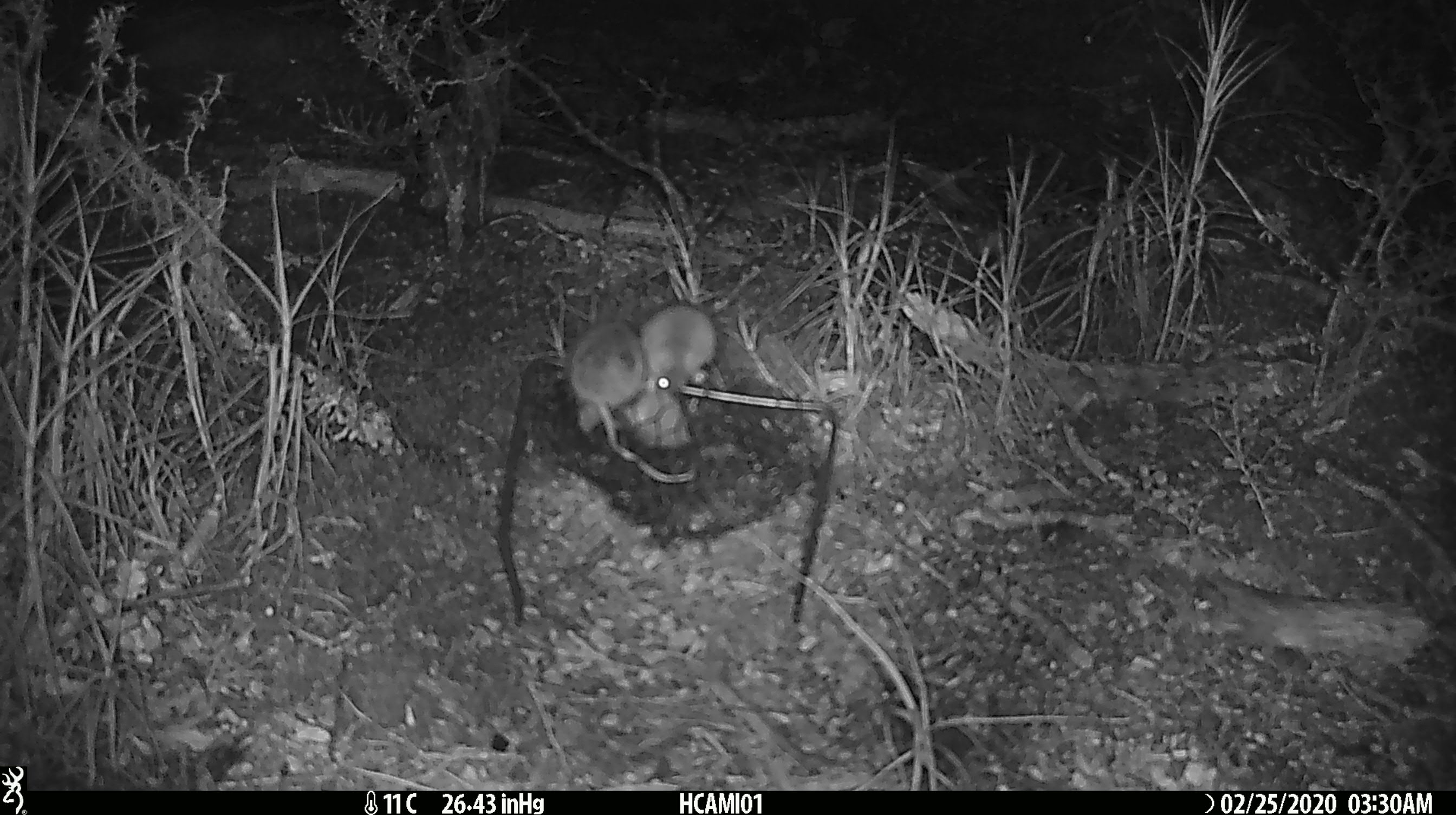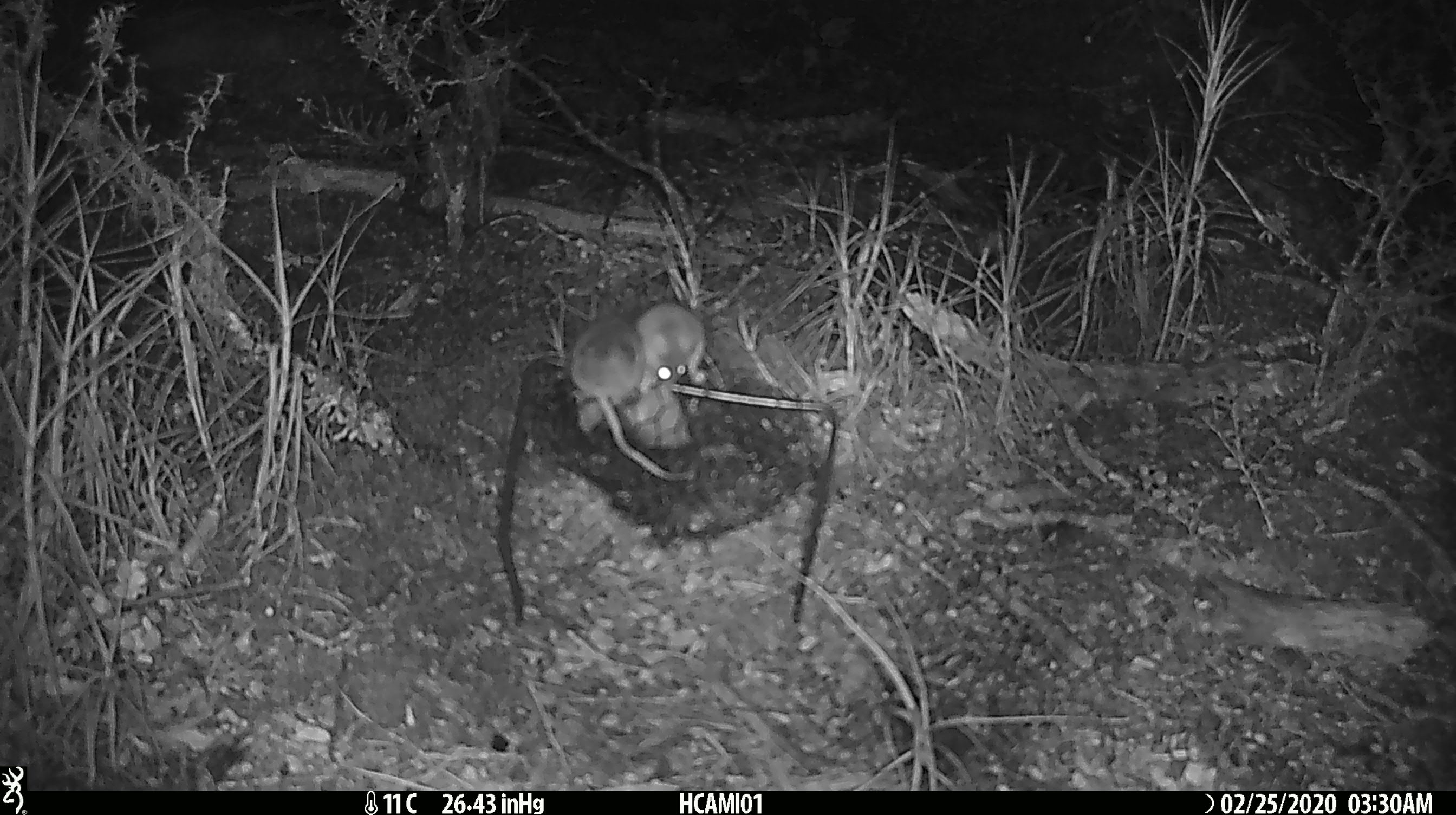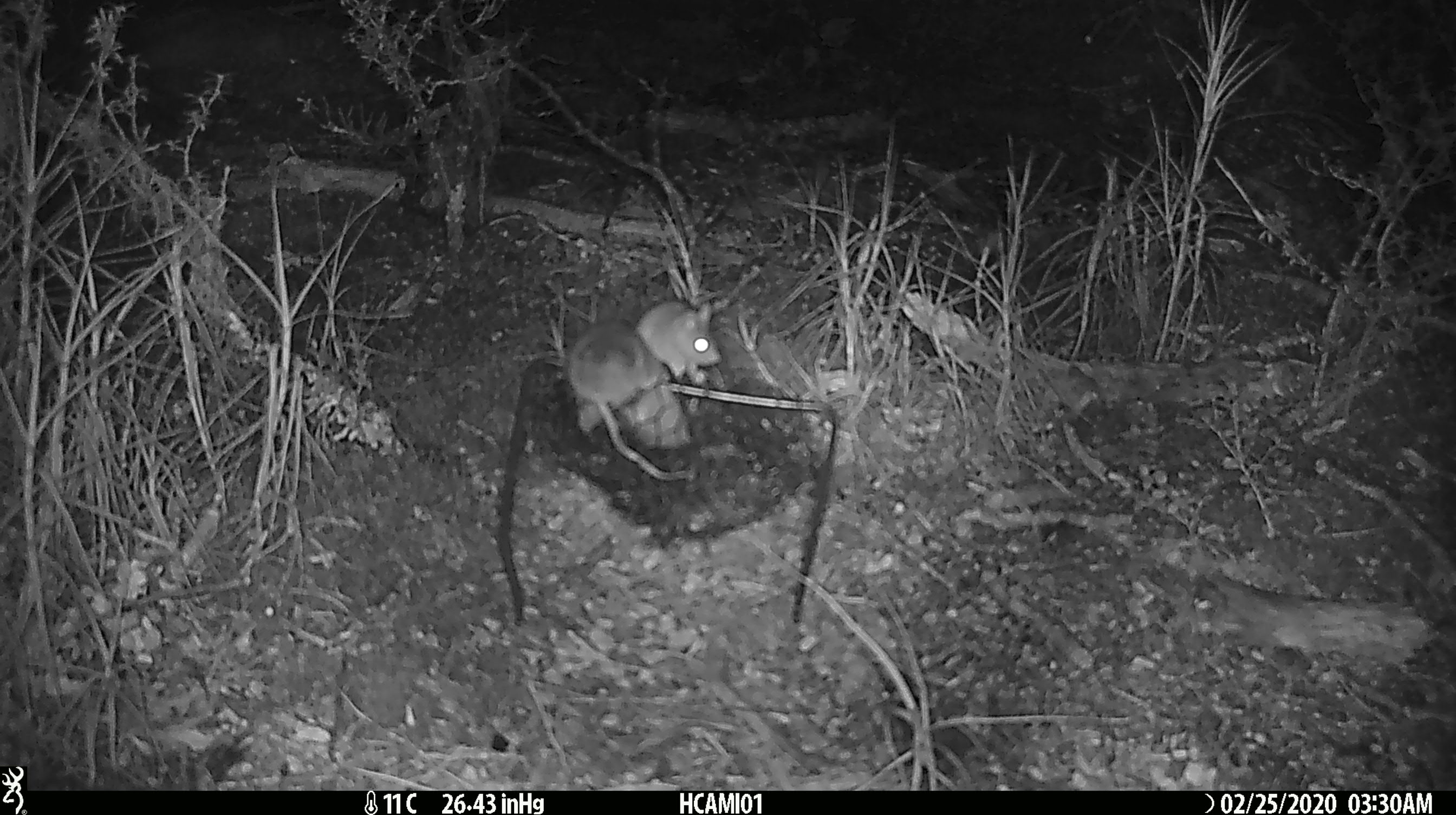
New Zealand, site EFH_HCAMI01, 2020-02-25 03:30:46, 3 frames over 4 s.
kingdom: Animalia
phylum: Chordata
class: Mammalia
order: Rodentia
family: Muridae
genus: Mus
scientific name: Mus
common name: mouse